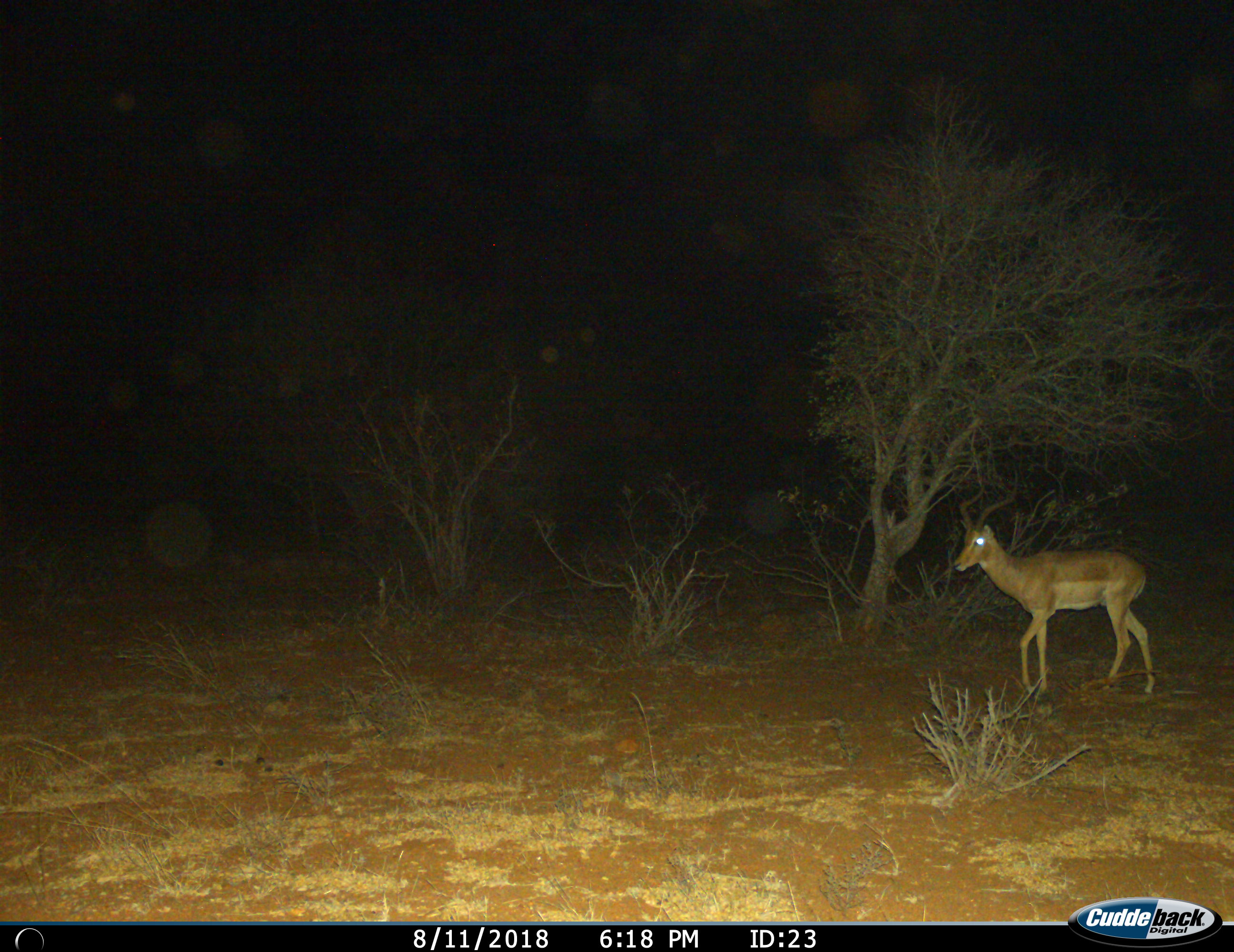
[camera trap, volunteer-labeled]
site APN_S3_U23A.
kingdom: Animalia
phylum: Chordata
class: Mammalia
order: Artiodactyla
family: Bovidae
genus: Aepyceros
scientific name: Aepyceros melampus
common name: impala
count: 1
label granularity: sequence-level